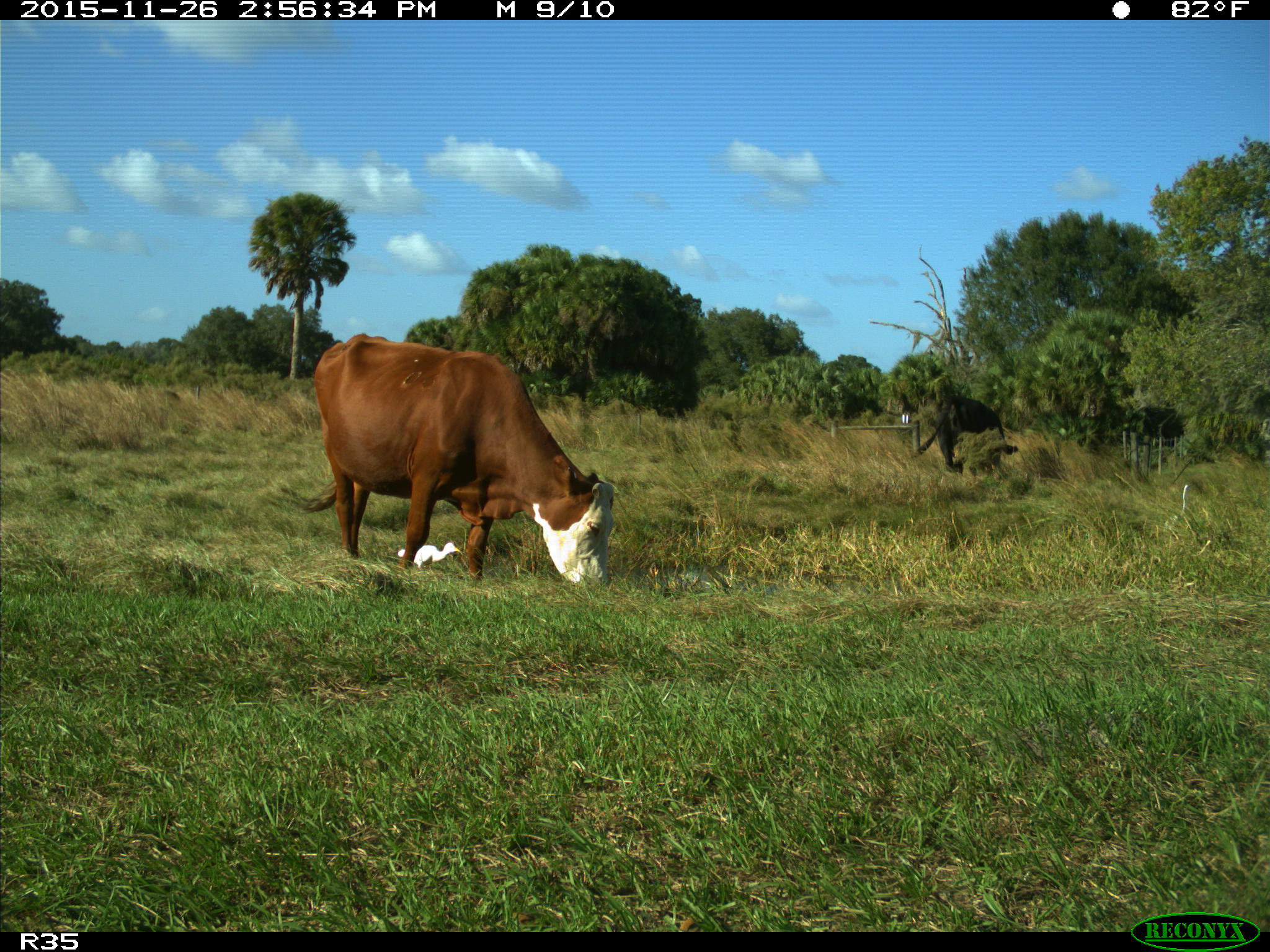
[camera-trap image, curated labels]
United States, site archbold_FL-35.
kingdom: Animalia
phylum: Chordata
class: Mammalia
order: Artiodactyla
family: Bovidae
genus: Bos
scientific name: Bos taurus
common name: domestic cow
Bos taurus (domestic cow).